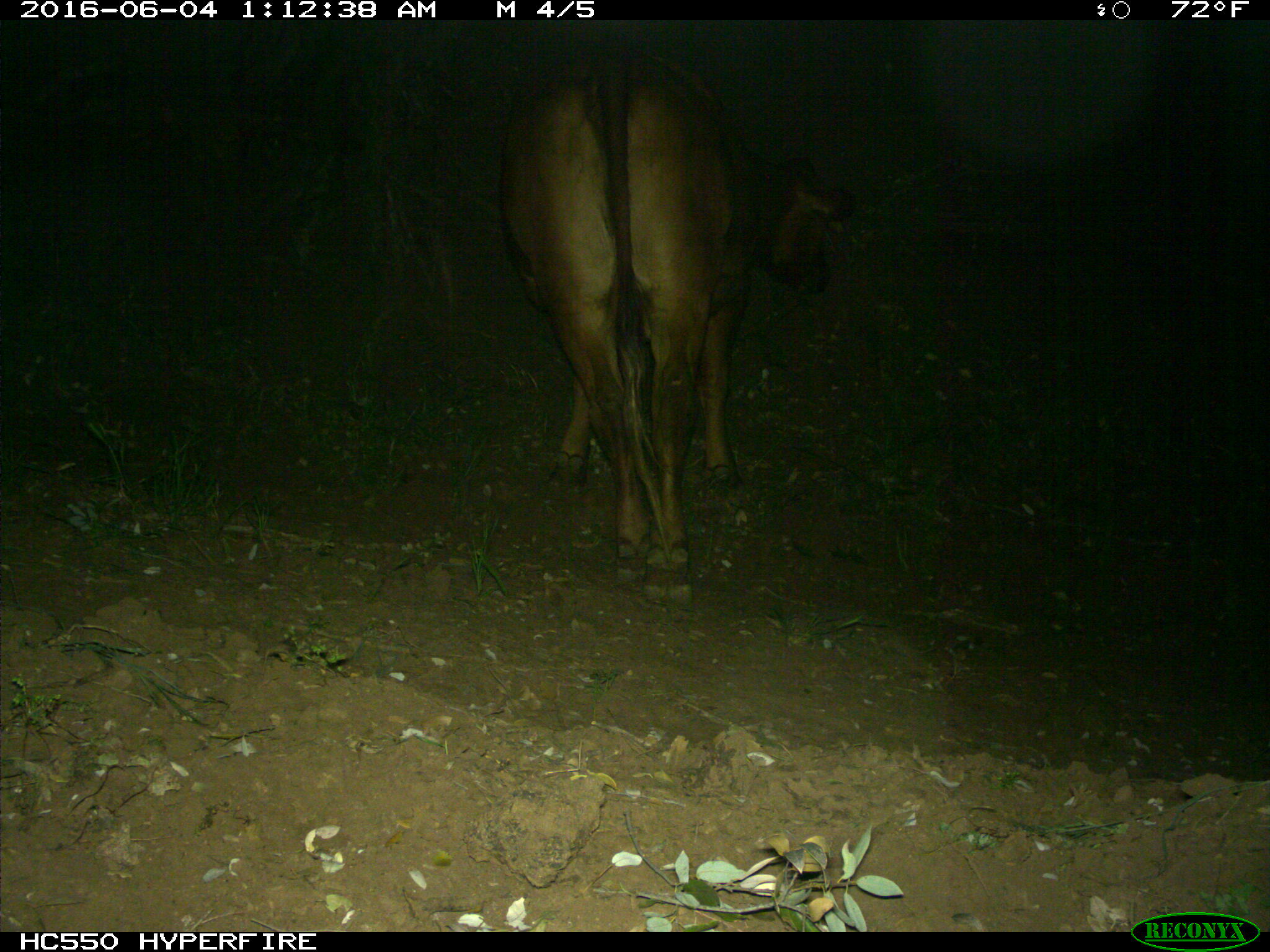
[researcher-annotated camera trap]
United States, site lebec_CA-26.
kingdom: Animalia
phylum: Chordata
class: Mammalia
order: Artiodactyla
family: Bovidae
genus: Bos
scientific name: Bos taurus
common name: domestic cow